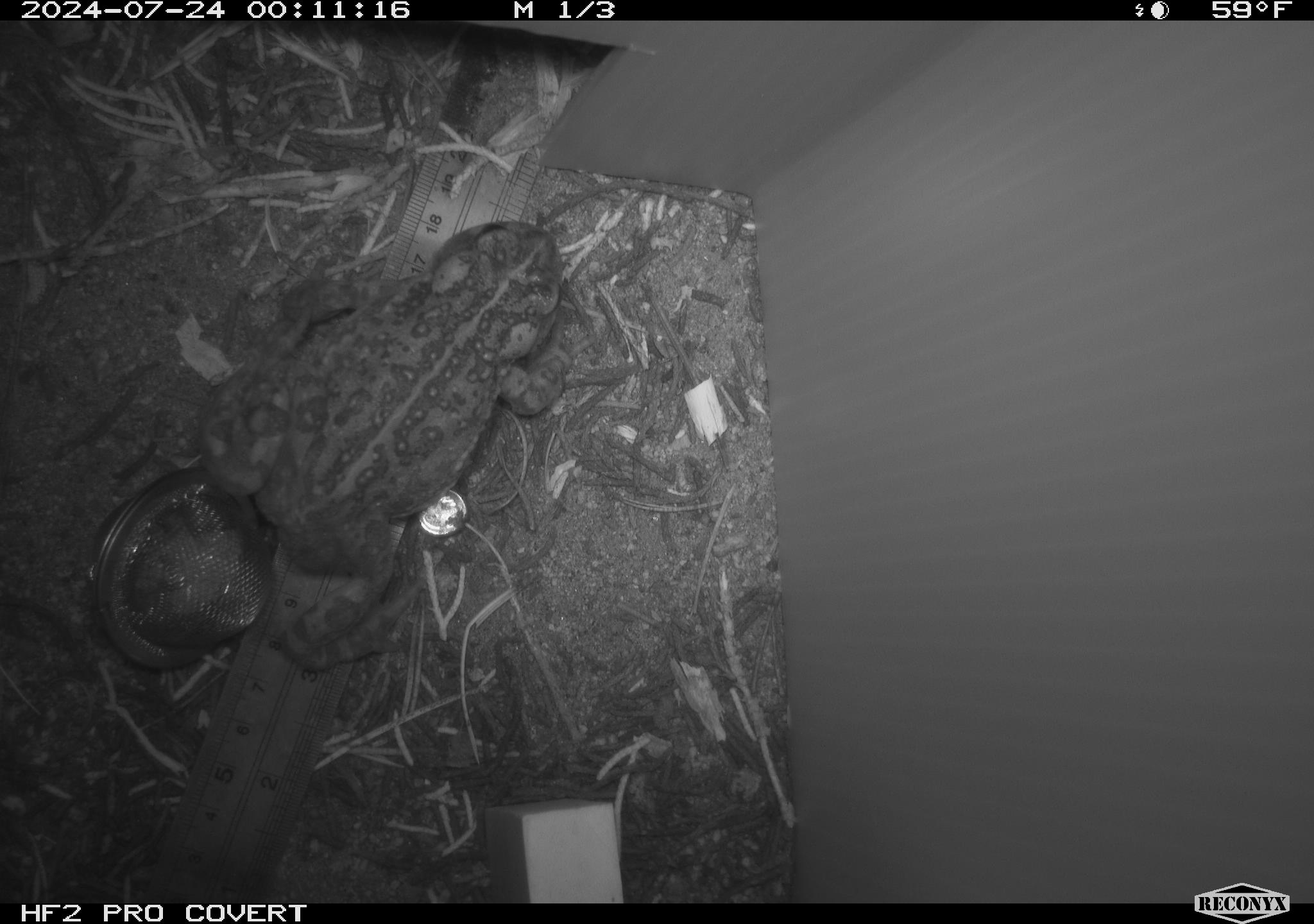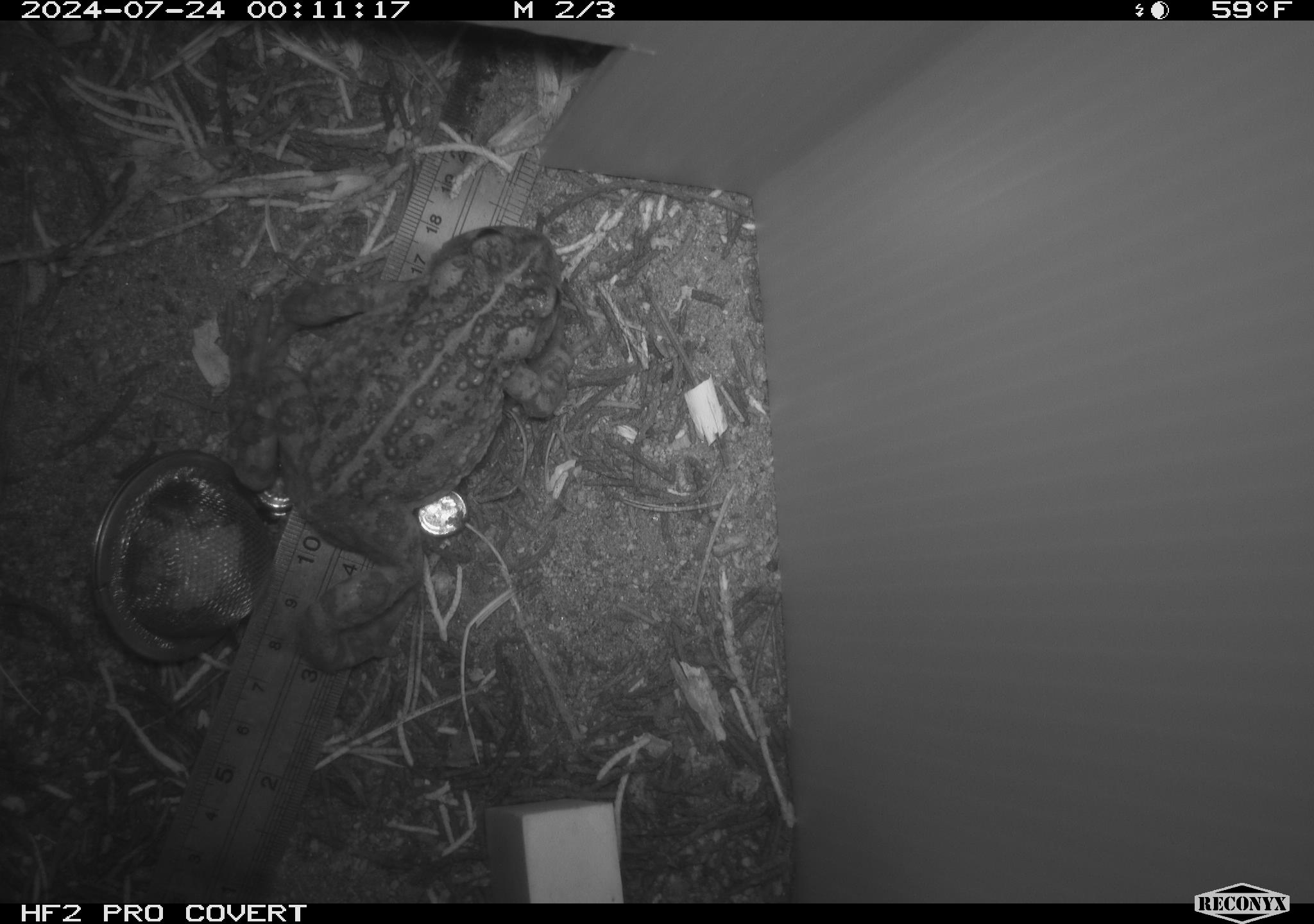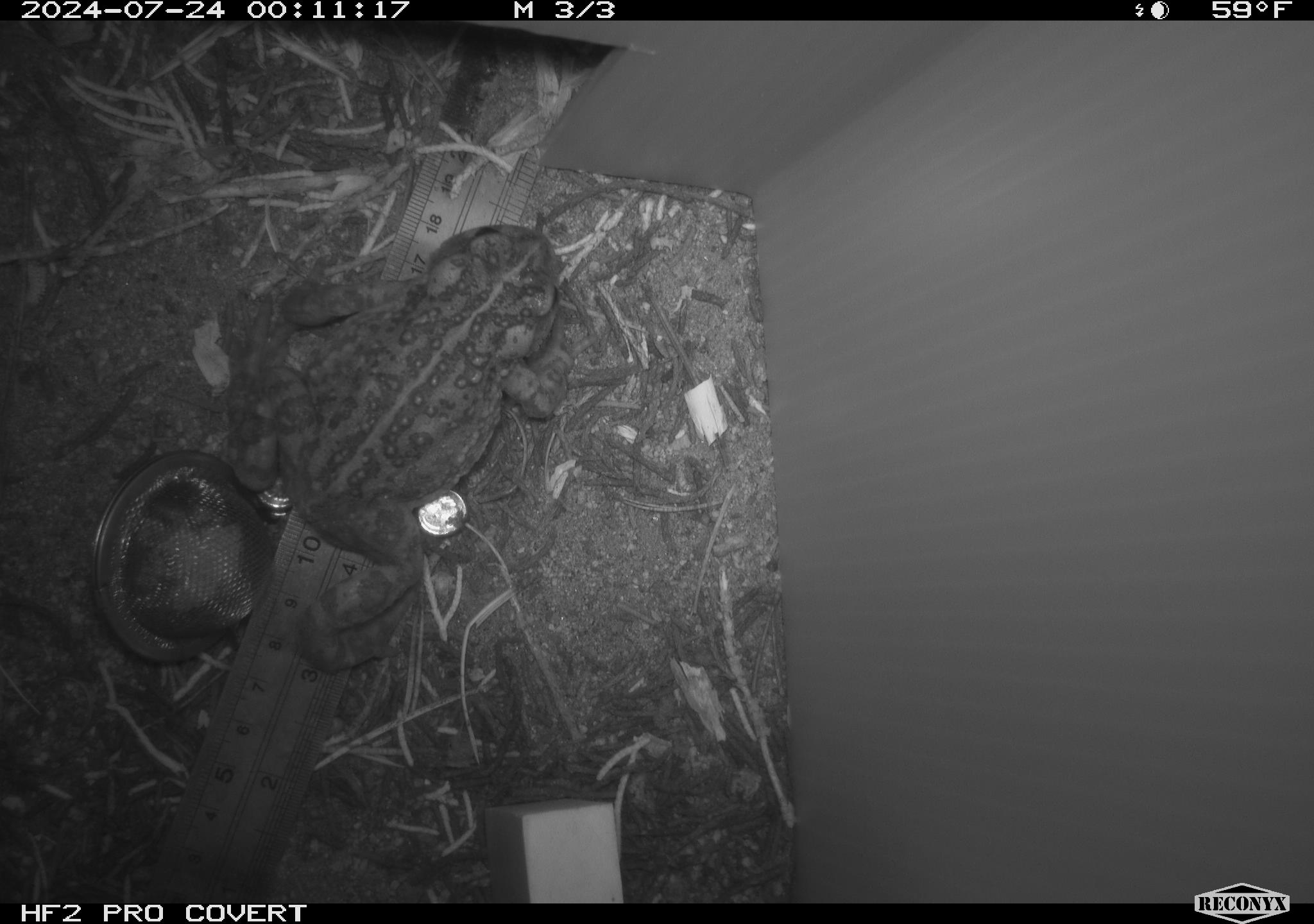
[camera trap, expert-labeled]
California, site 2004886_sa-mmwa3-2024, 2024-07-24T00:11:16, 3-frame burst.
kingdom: Animalia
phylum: Chordata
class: Amphibia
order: Anura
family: Bufonidae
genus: Anaxyrus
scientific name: Anaxyrus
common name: north american toads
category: anaxyrus species